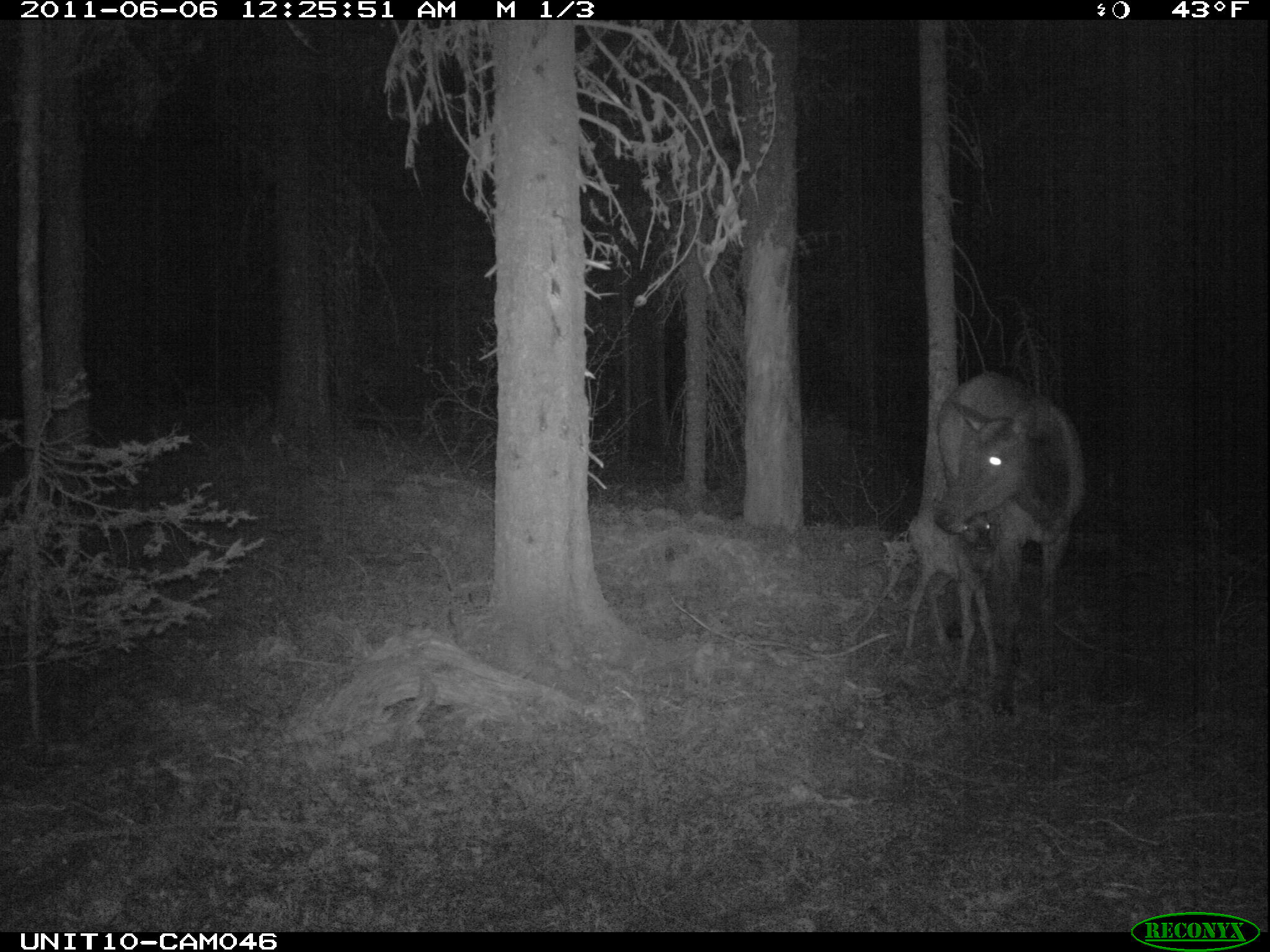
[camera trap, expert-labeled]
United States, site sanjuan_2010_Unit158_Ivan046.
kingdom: Animalia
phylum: Chordata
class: Mammalia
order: Artiodactyla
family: Cervidae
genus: Cervus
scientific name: Cervus elaphus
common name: red deer